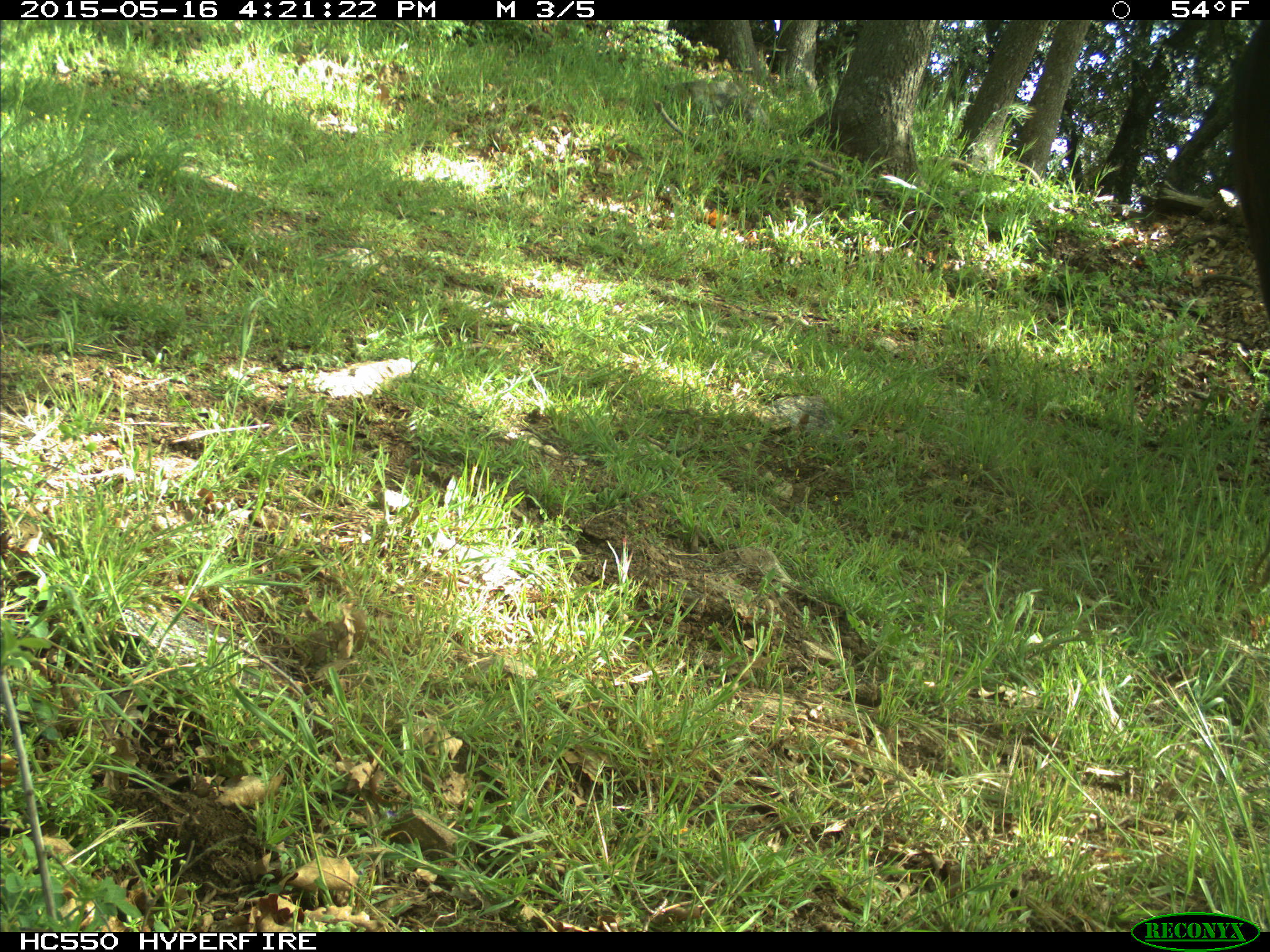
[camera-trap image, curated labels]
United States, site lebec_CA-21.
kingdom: Animalia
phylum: Chordata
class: Mammalia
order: Artiodactyla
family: Bovidae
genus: Bos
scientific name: Bos taurus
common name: domestic cow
Bos taurus (domestic cow).